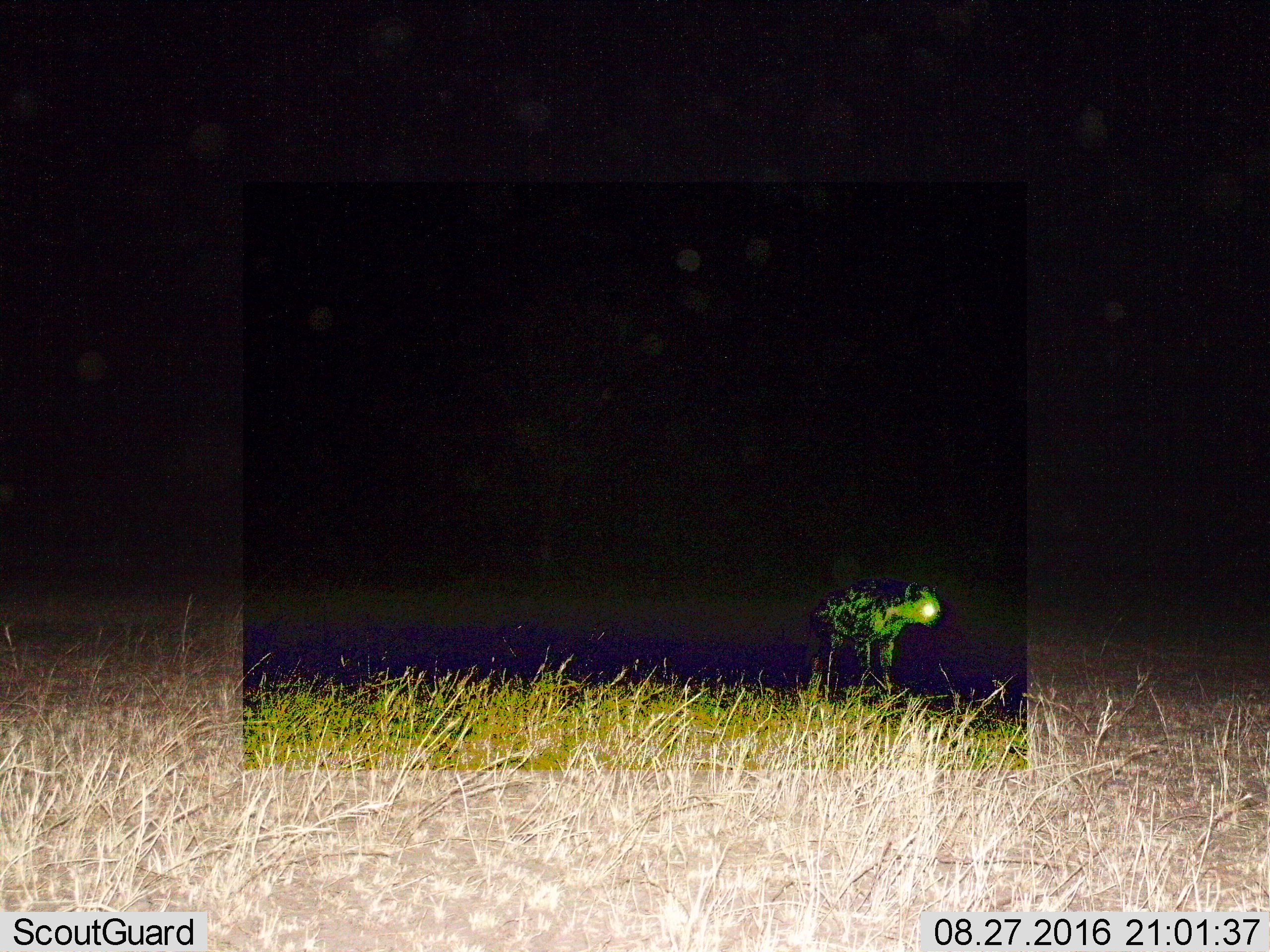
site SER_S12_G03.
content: unidentified animal